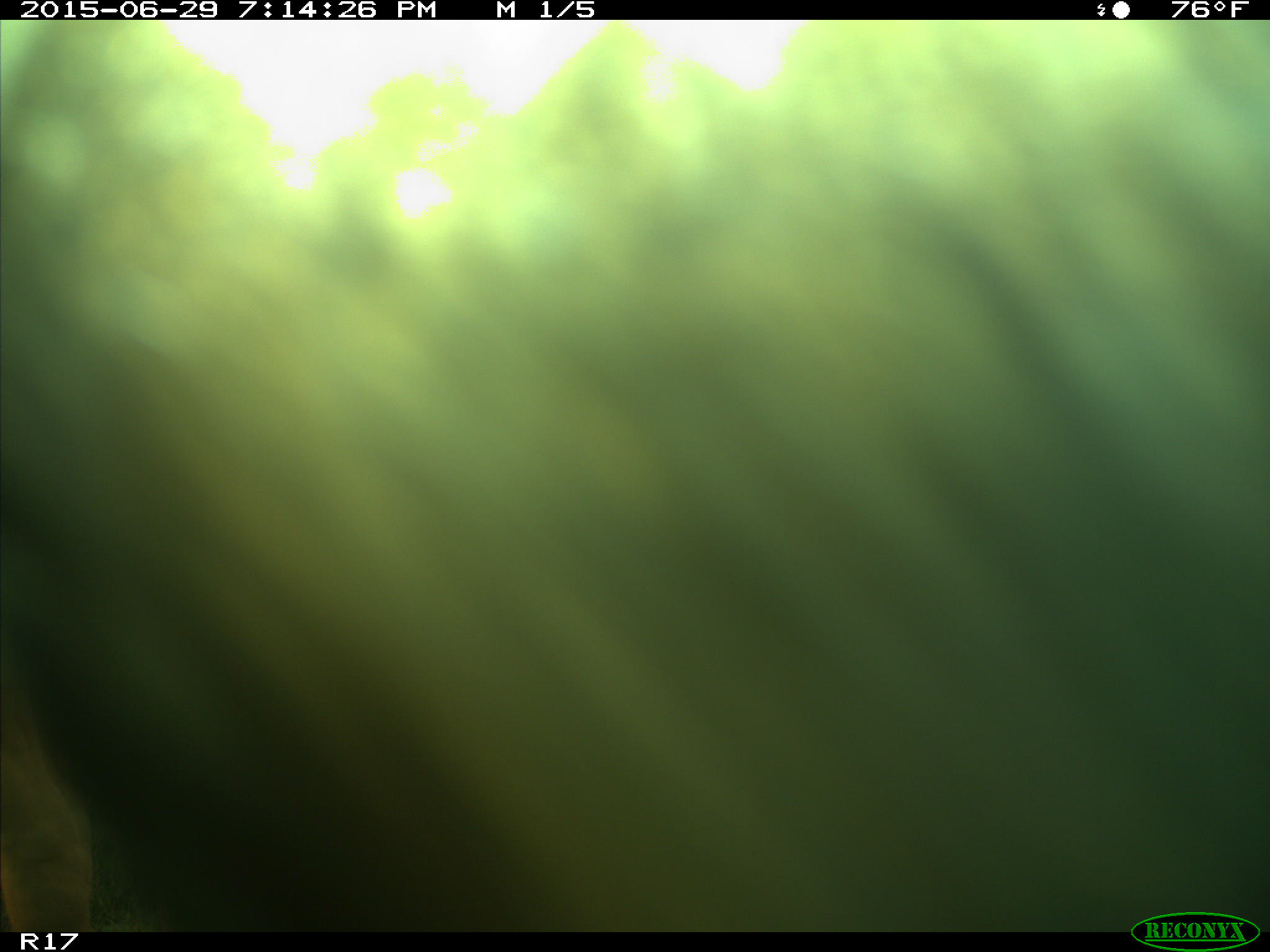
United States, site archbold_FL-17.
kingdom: Animalia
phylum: Chordata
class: Mammalia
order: Artiodactyla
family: Bovidae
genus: Bos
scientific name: Bos taurus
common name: domestic cow